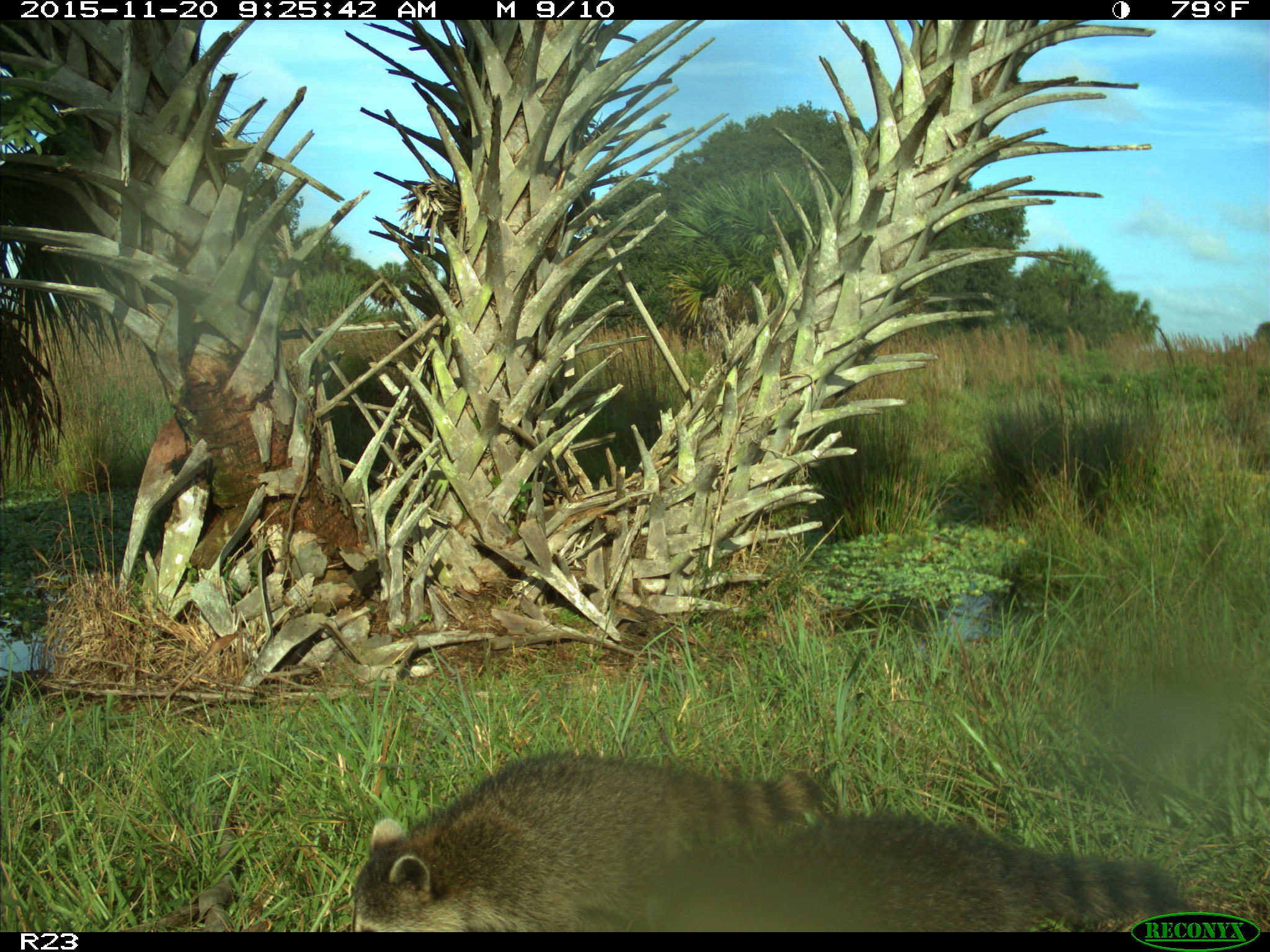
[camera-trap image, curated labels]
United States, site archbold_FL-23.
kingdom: Animalia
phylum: Chordata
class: Mammalia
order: Carnivora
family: Procyonidae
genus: Procyon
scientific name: Procyon lotor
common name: common raccoon